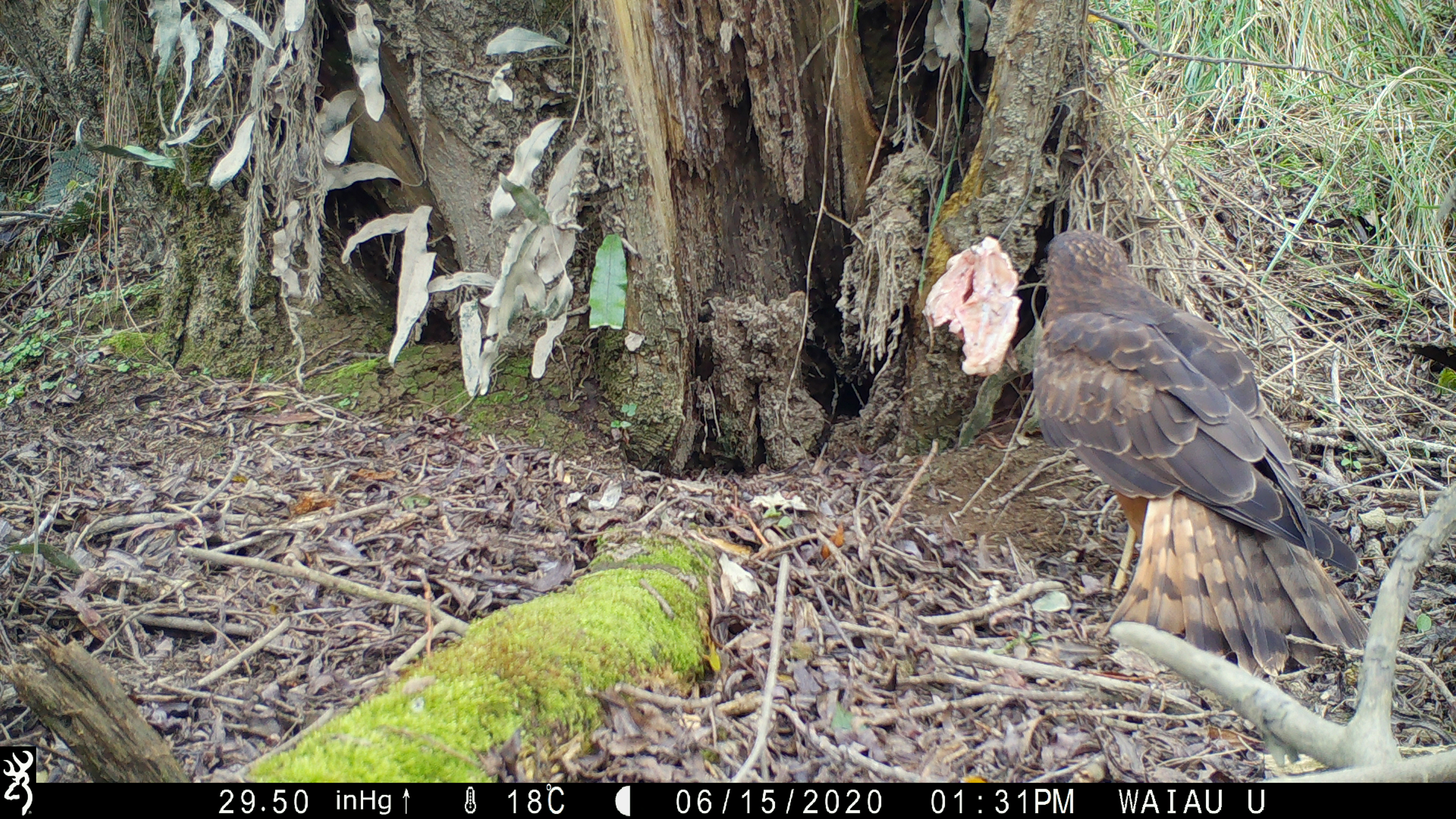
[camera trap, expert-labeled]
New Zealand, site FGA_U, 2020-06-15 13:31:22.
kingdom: Animalia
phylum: Chordata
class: Aves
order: Accipitriformes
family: Accipitridae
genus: Circus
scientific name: Circus approximans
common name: swamp harrier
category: harrier